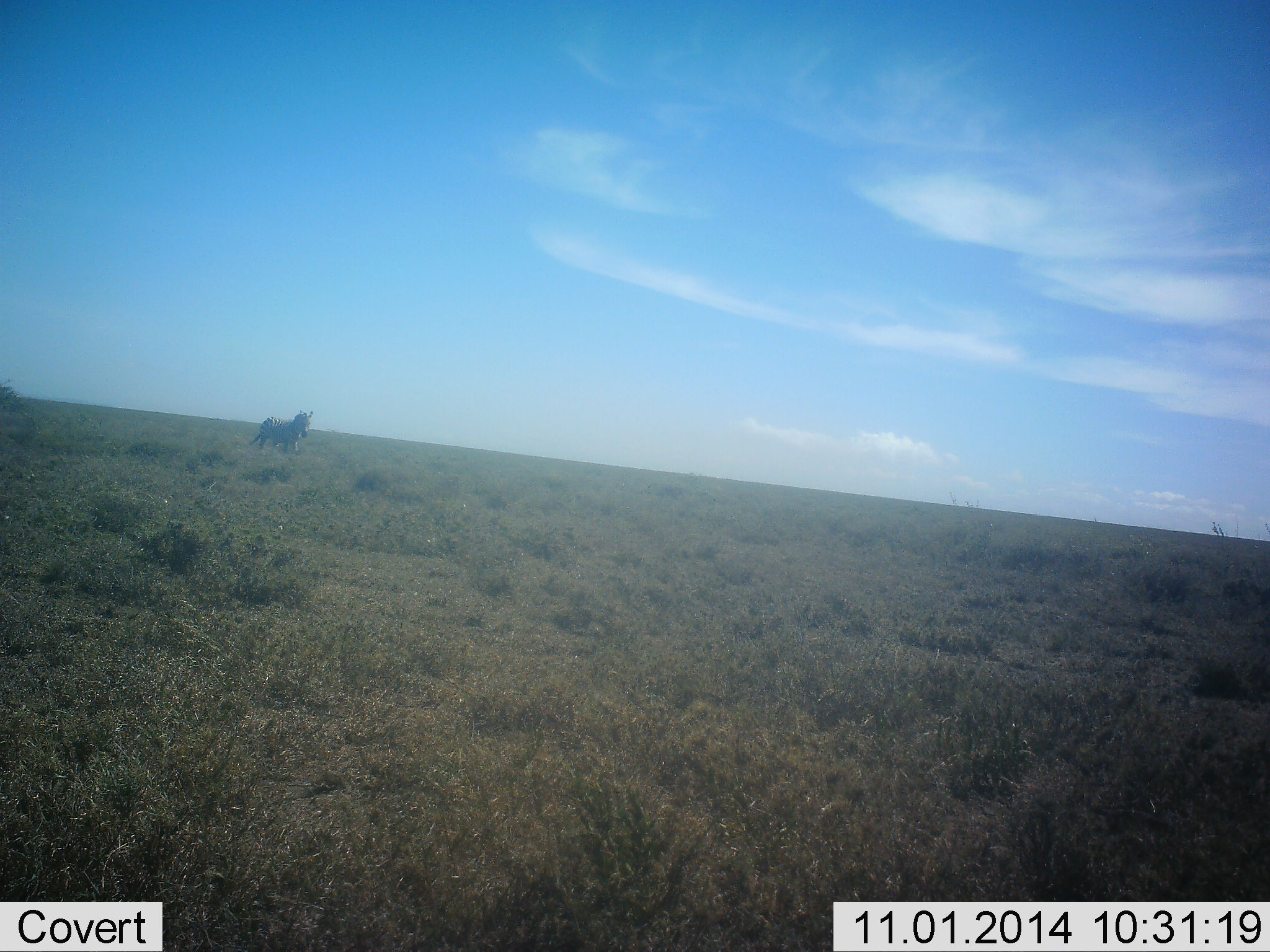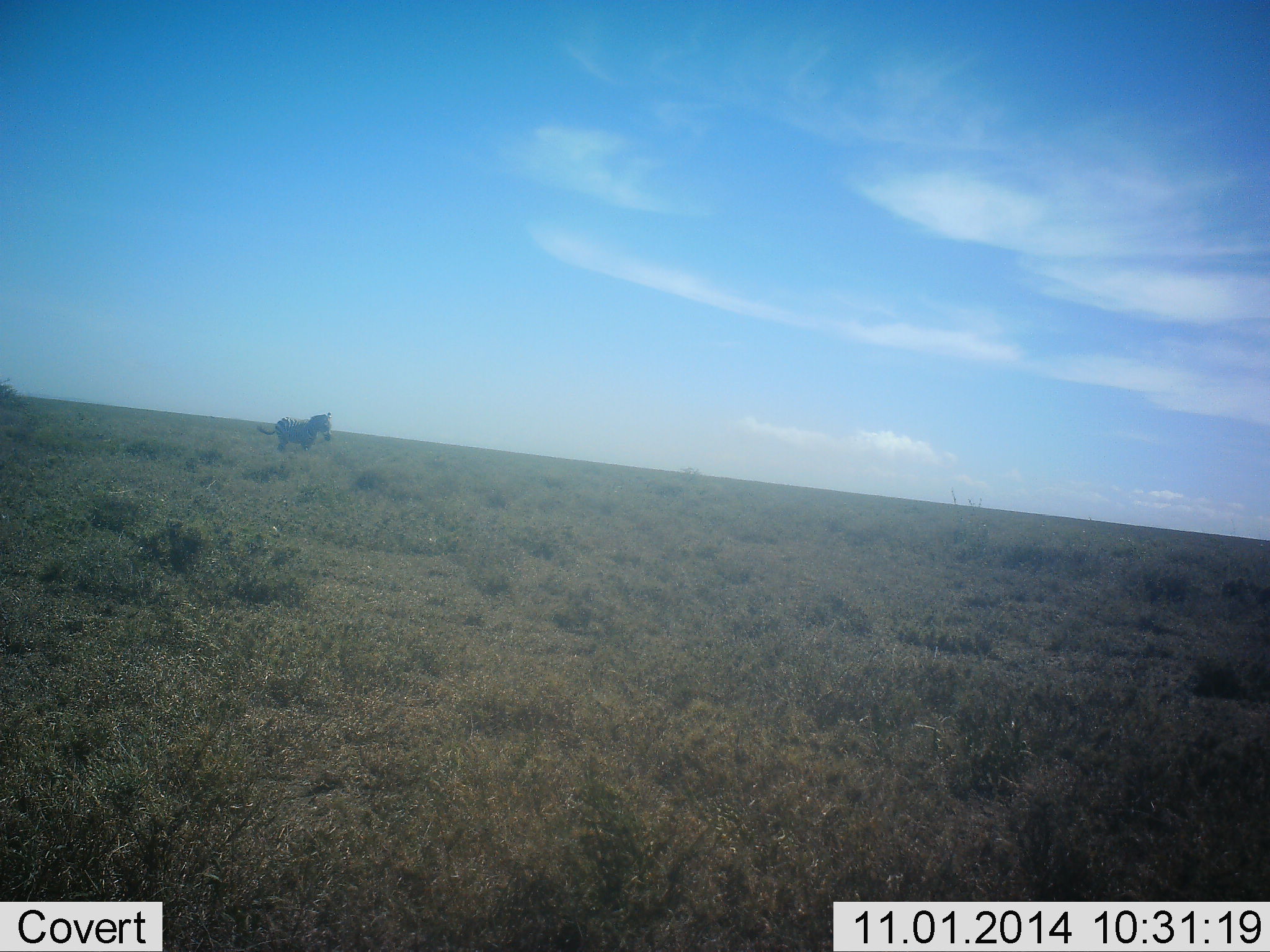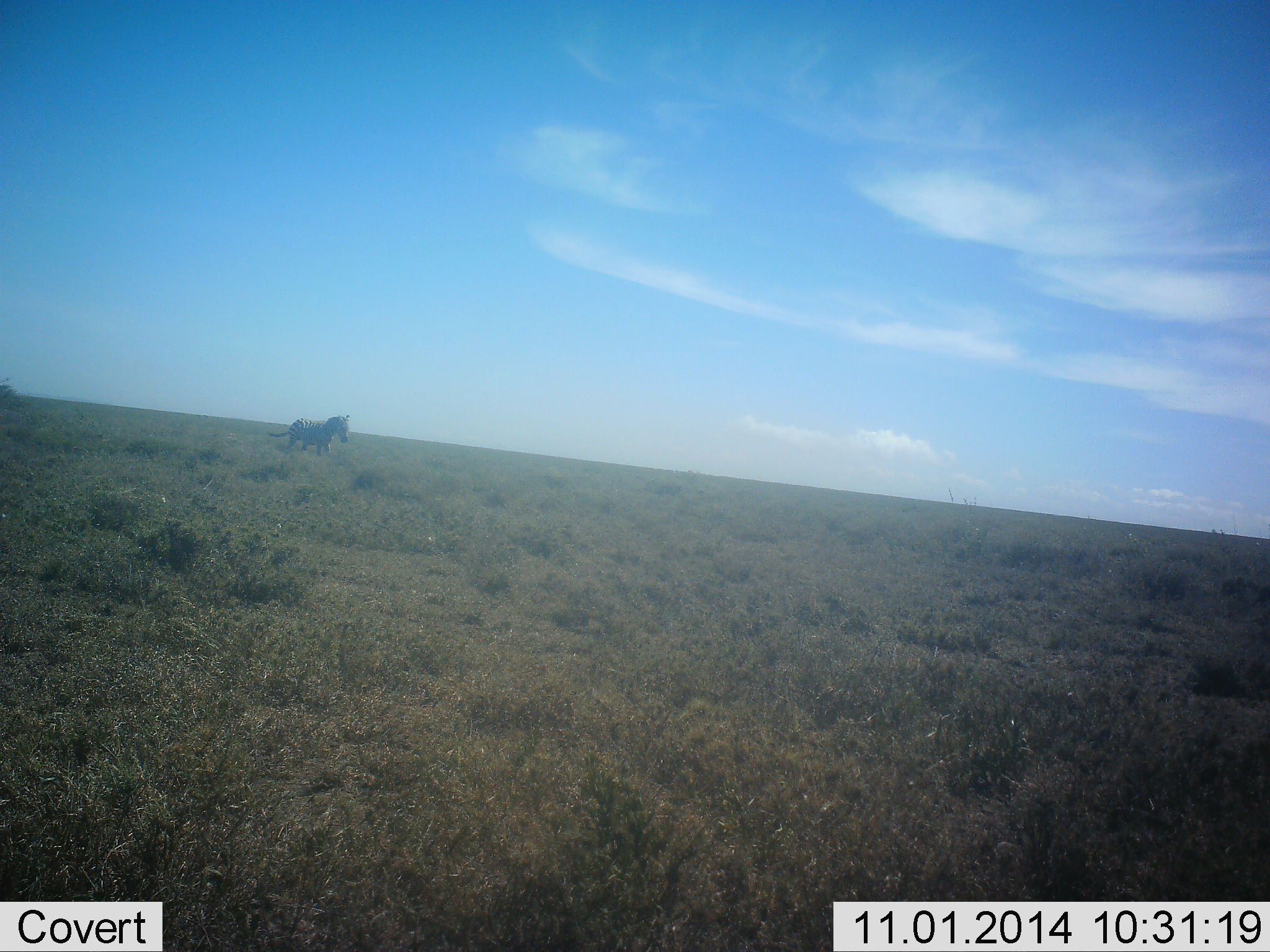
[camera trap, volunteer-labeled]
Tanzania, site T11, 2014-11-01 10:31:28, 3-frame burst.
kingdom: Animalia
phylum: Chordata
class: Mammalia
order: Perissodactyla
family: Equidae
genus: Equus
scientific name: Equus quagga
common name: plains zebra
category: zebra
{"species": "zebra (plains zebra) (Equus quagga)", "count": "1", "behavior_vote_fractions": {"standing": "10%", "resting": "0%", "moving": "90%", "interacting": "0%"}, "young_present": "0%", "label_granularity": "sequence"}